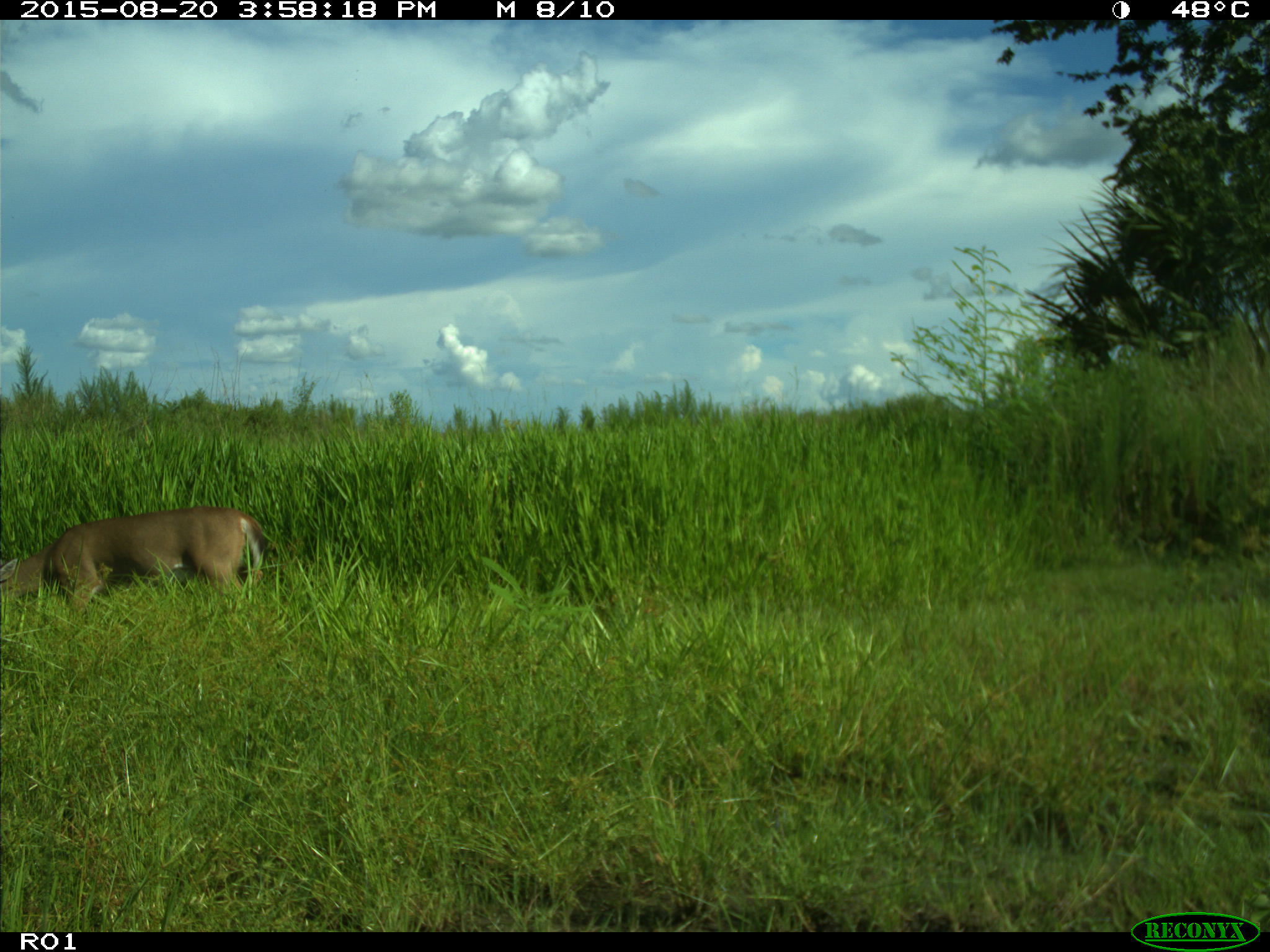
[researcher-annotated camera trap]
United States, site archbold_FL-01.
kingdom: Animalia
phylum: Chordata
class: Mammalia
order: Artiodactyla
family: Cervidae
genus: Odocoileus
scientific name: Odocoileus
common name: deer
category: unidentified deer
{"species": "unidentified deer (deer) (Odocoileus)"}